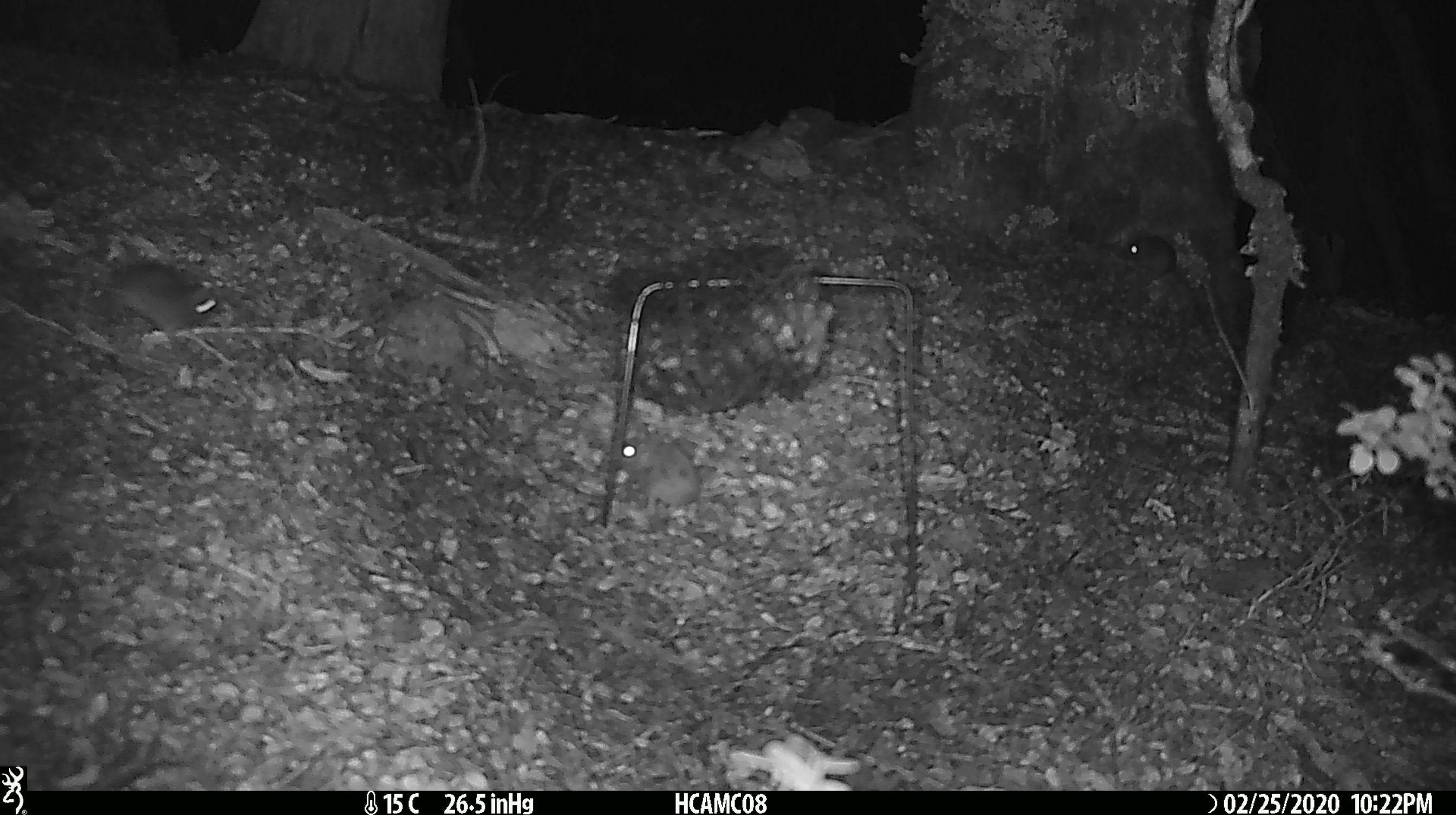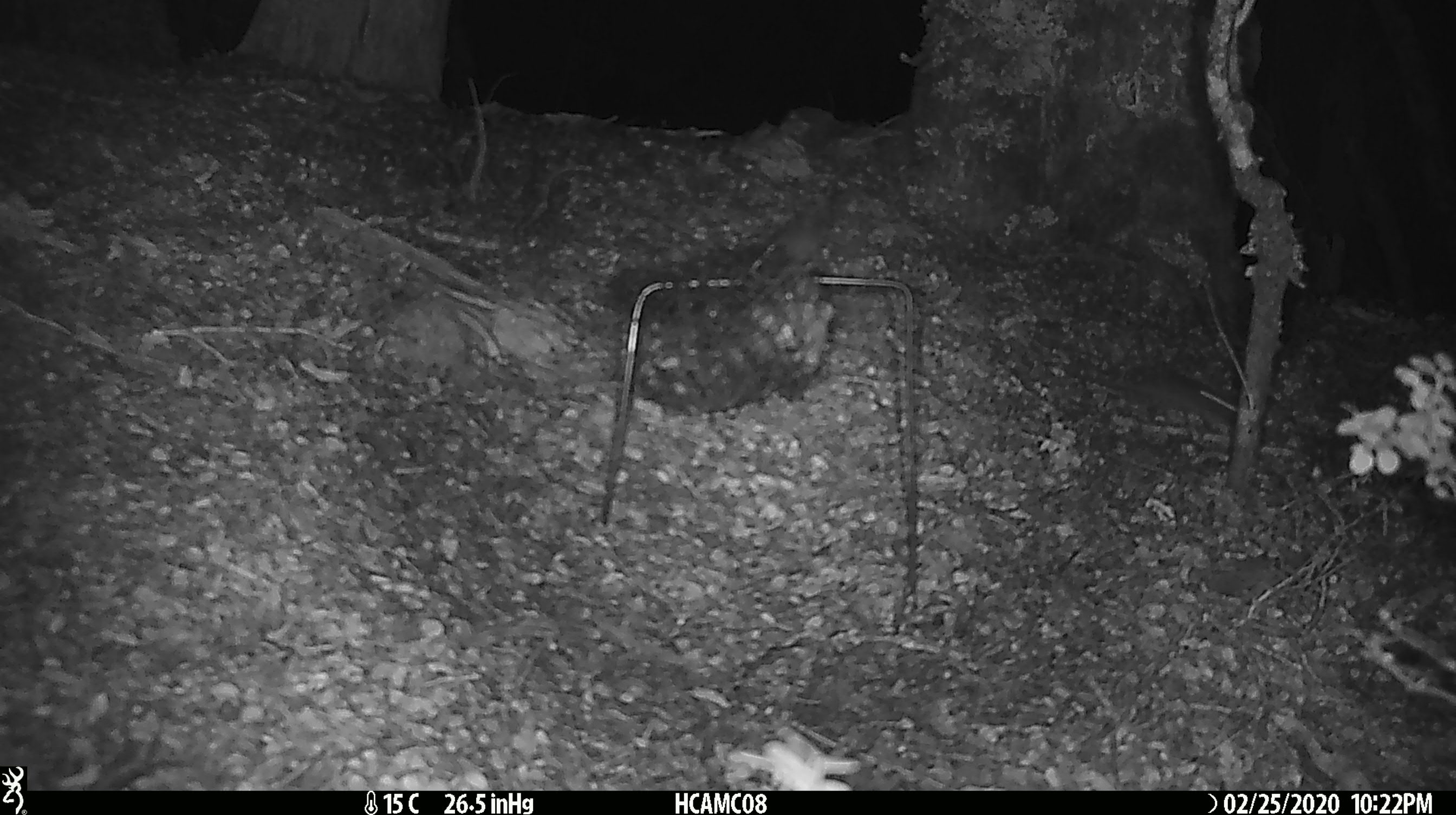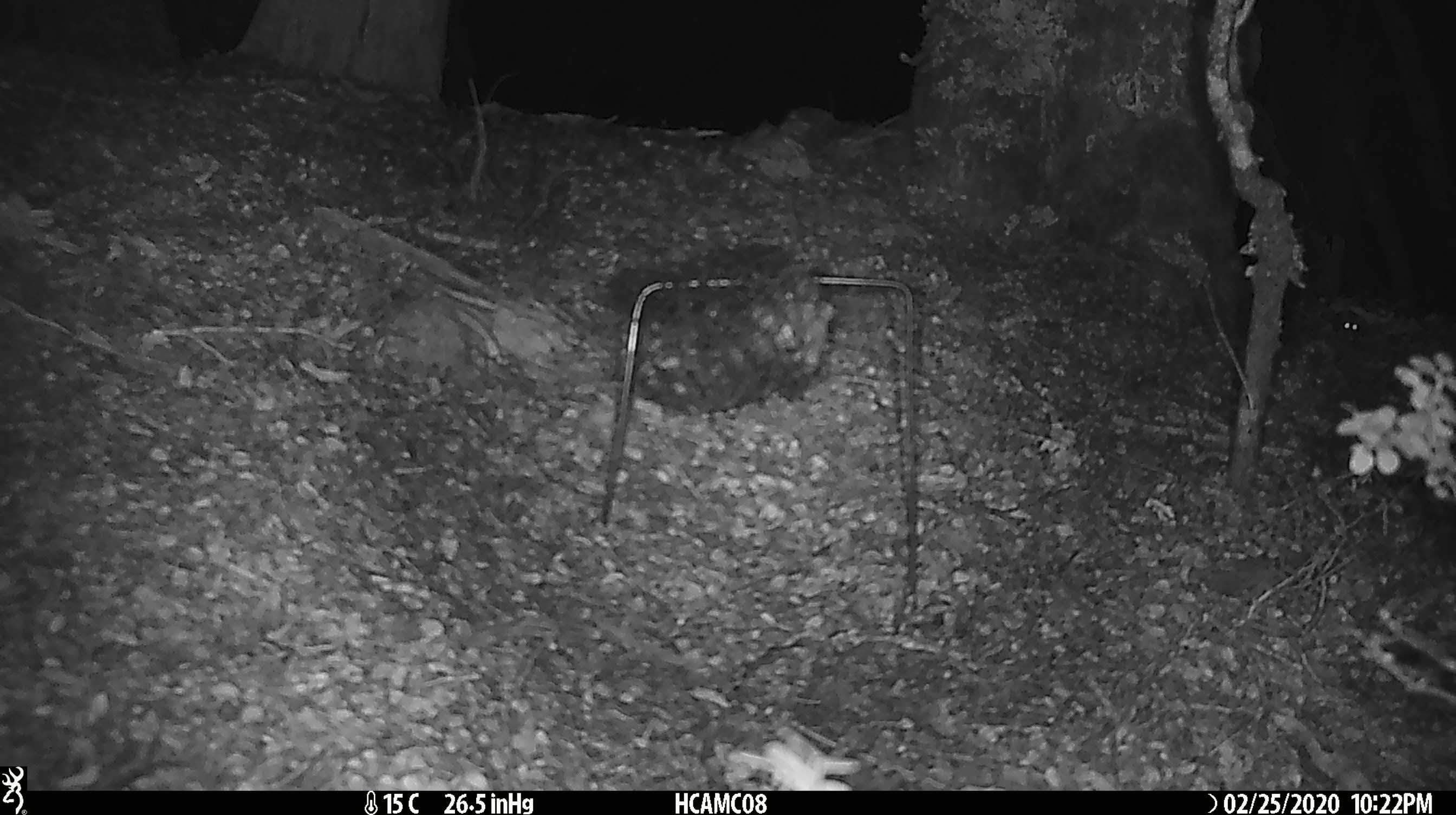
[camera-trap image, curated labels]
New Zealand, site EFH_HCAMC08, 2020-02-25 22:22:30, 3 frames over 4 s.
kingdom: Animalia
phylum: Chordata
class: Mammalia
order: Rodentia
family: Muridae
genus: Mus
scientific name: Mus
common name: mouse